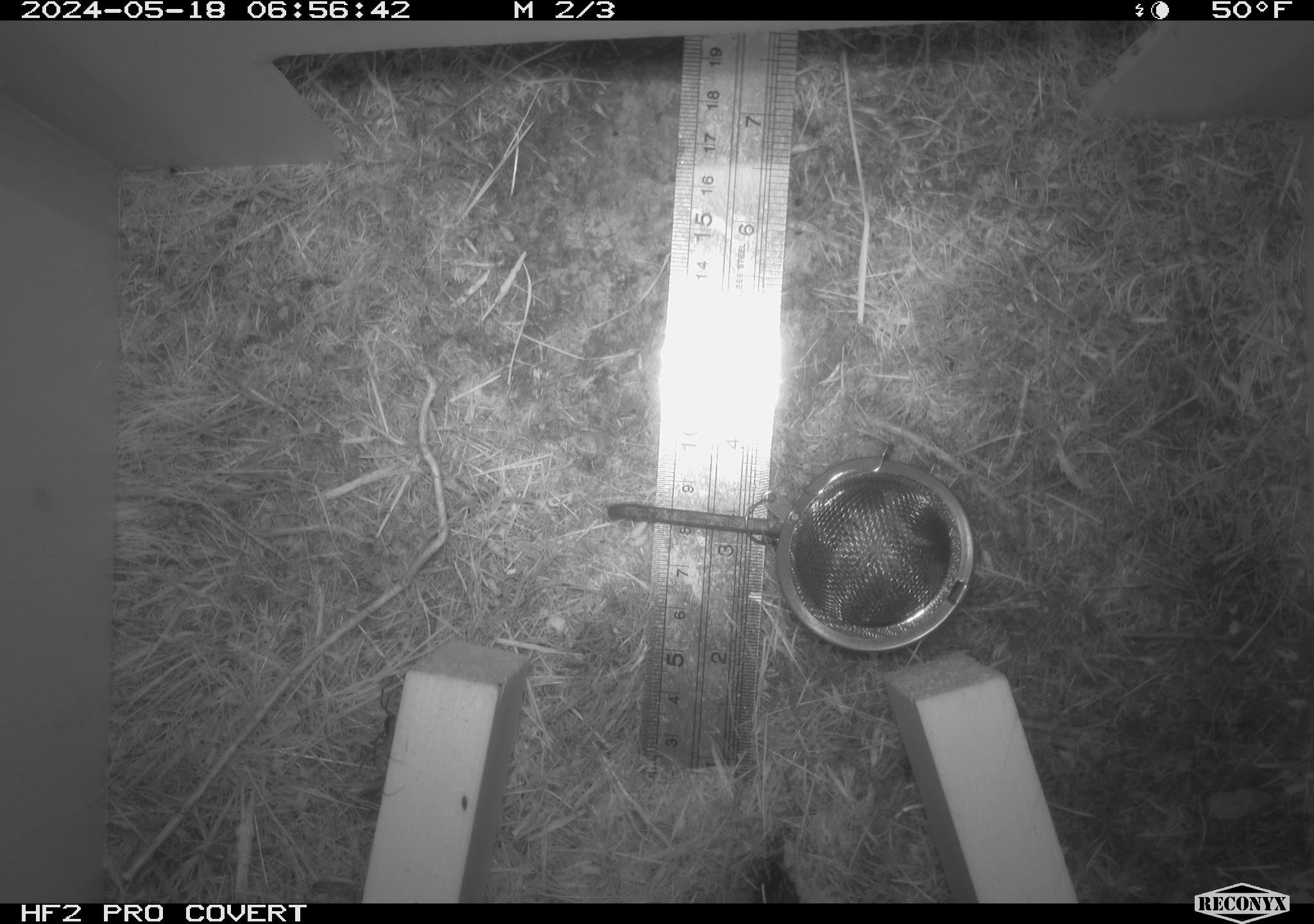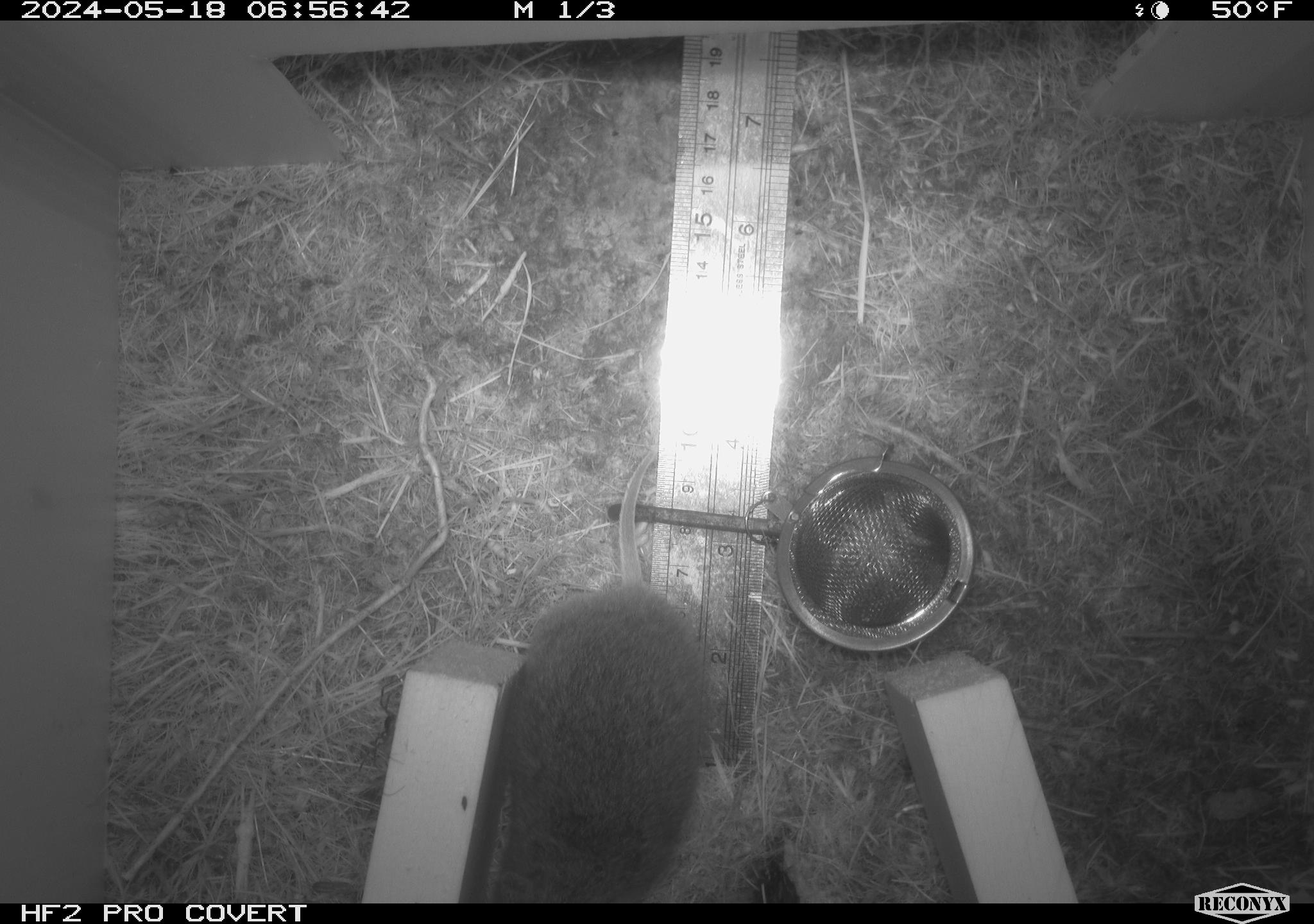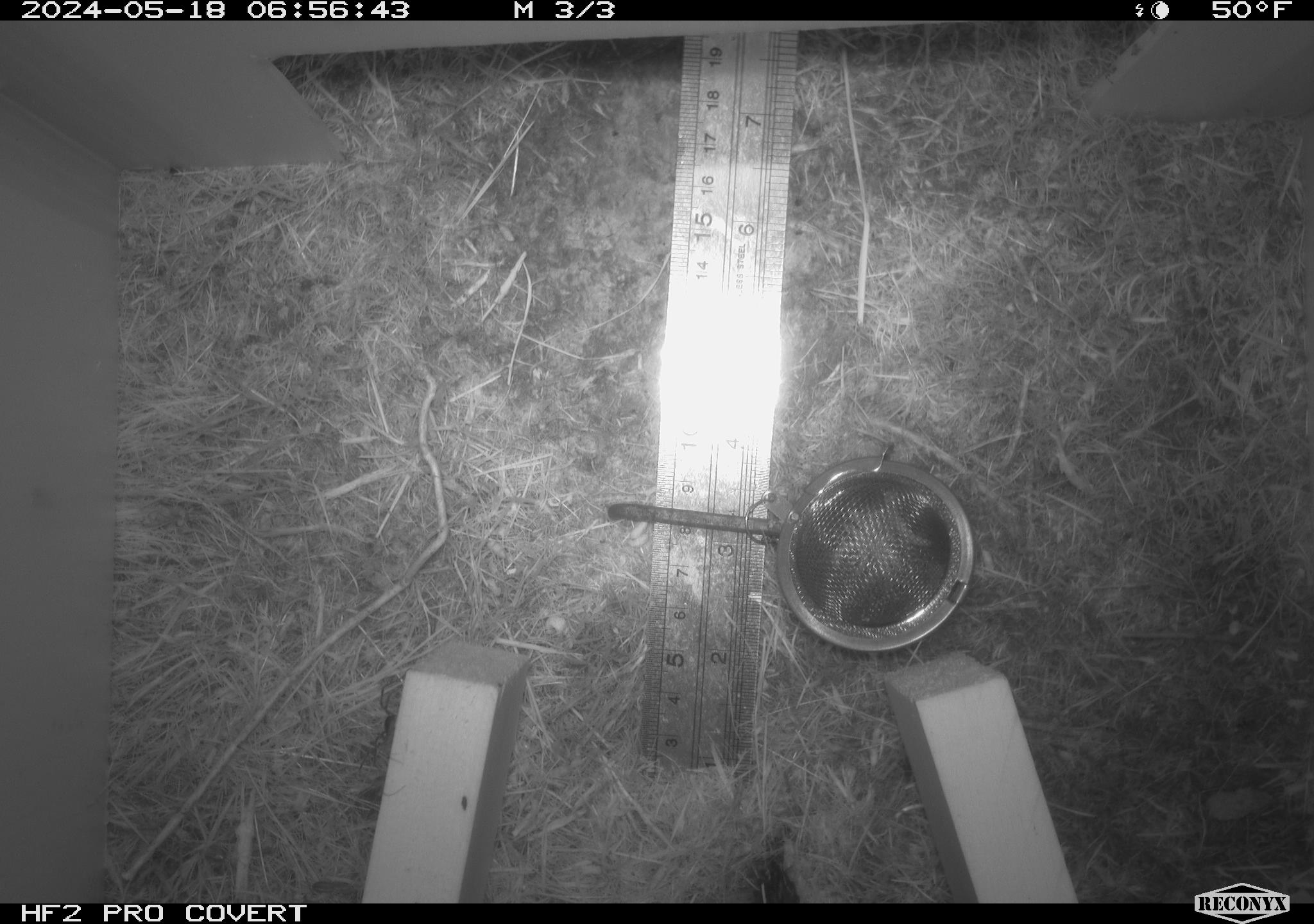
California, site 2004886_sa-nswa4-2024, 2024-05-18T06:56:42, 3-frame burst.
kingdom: Animalia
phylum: Chordata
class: Mammalia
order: Rodentia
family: Cricetidae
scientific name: Arvicolinae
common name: voles, lemmings, and muskrats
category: arvicolinae subfamily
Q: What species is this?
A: Arvicolinae subfamily (voles, lemmings, and muskrats) (Arvicolinae).